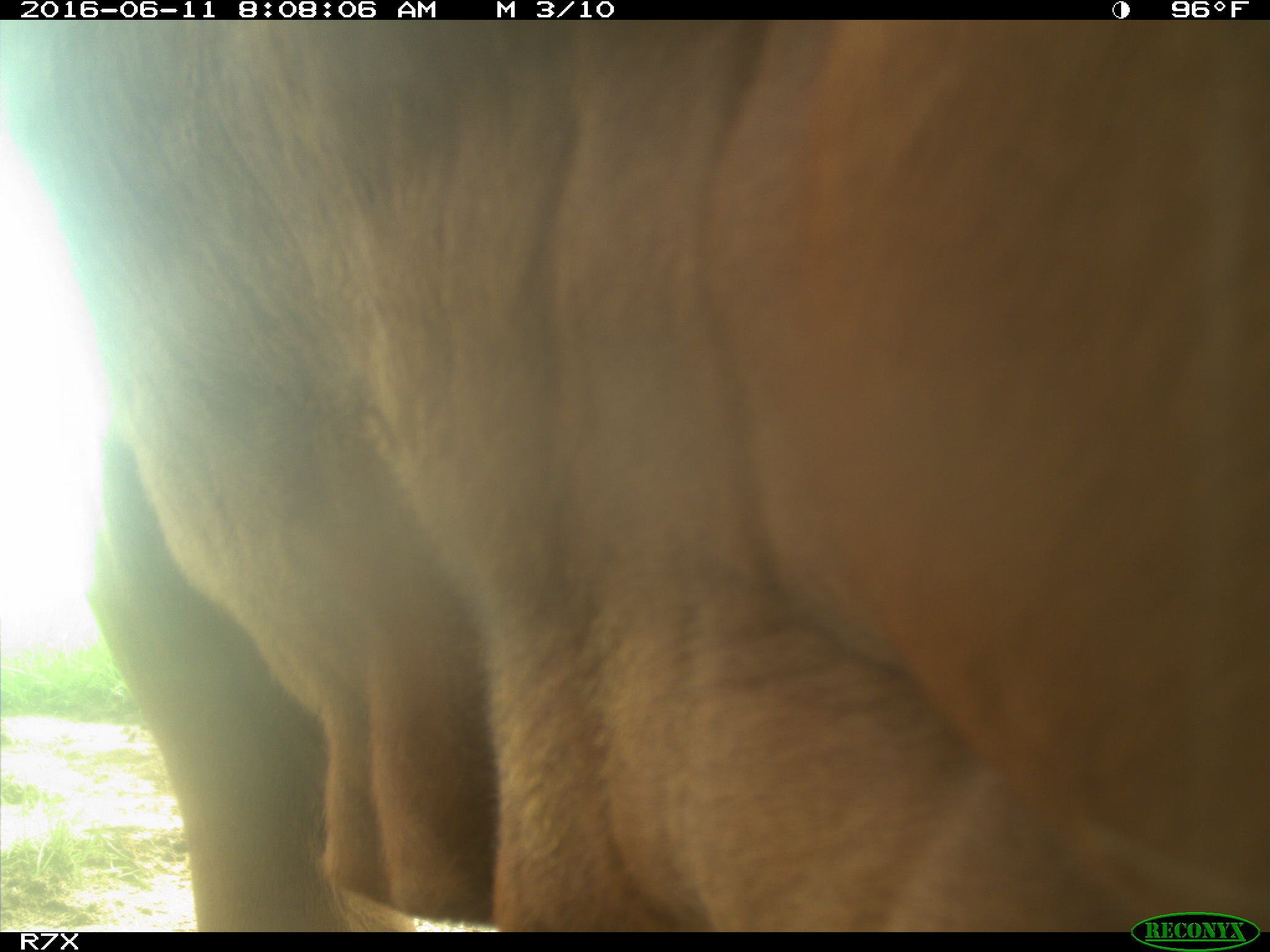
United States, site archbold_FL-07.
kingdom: Animalia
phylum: Chordata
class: Mammalia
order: Artiodactyla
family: Bovidae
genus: Bos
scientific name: Bos taurus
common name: domestic cow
Bos taurus (domestic cow).